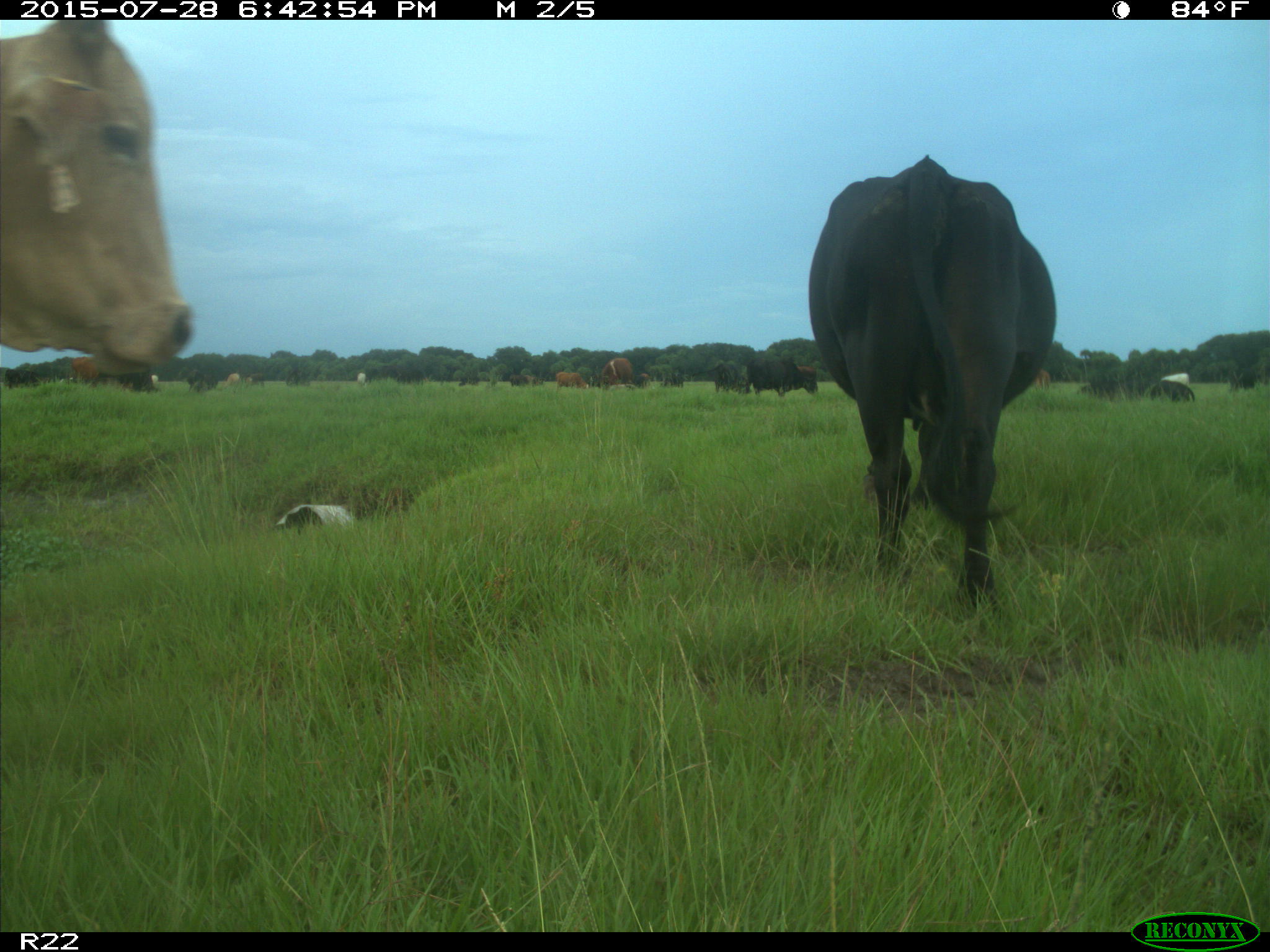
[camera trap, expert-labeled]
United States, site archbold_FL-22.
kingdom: Animalia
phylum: Chordata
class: Mammalia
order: Artiodactyla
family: Bovidae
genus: Bos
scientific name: Bos taurus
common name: domestic cow